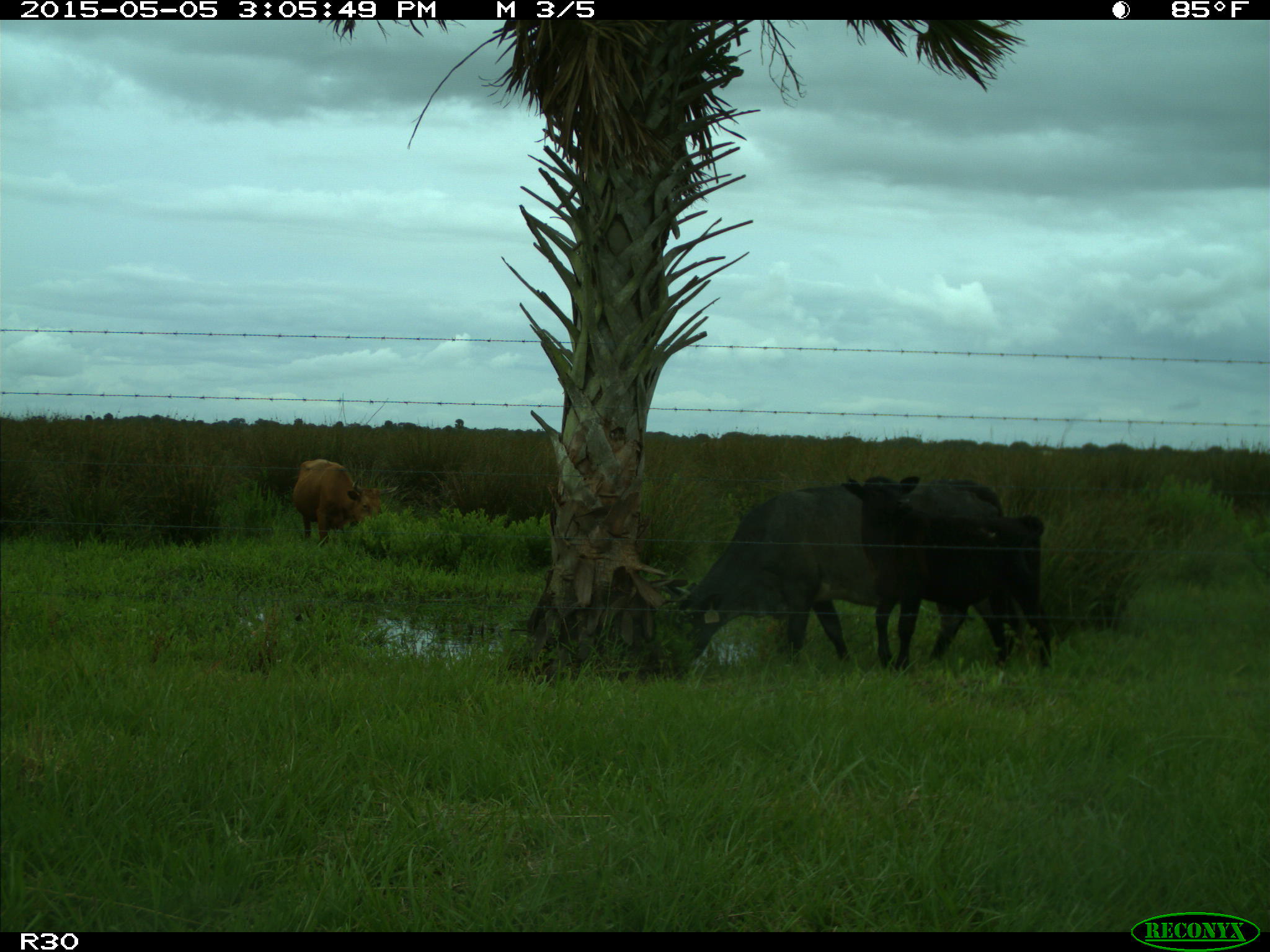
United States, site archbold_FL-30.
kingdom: Animalia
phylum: Chordata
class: Mammalia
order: Artiodactyla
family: Bovidae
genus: Bos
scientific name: Bos taurus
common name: domestic cow